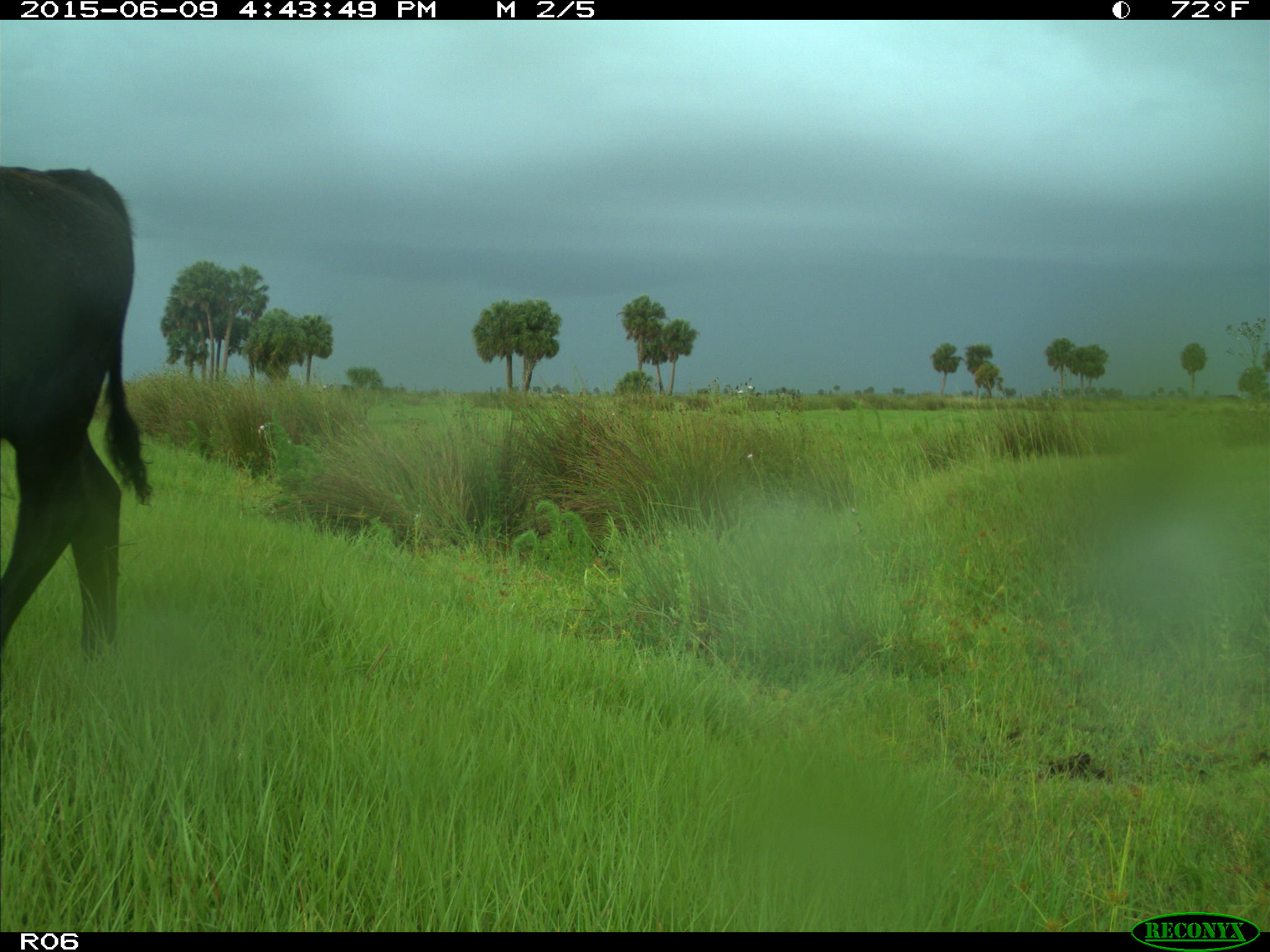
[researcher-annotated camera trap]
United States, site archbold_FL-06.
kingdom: Animalia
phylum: Chordata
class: Mammalia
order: Artiodactyla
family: Bovidae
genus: Bos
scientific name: Bos taurus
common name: domestic cow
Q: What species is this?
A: Bos taurus (domestic cow).